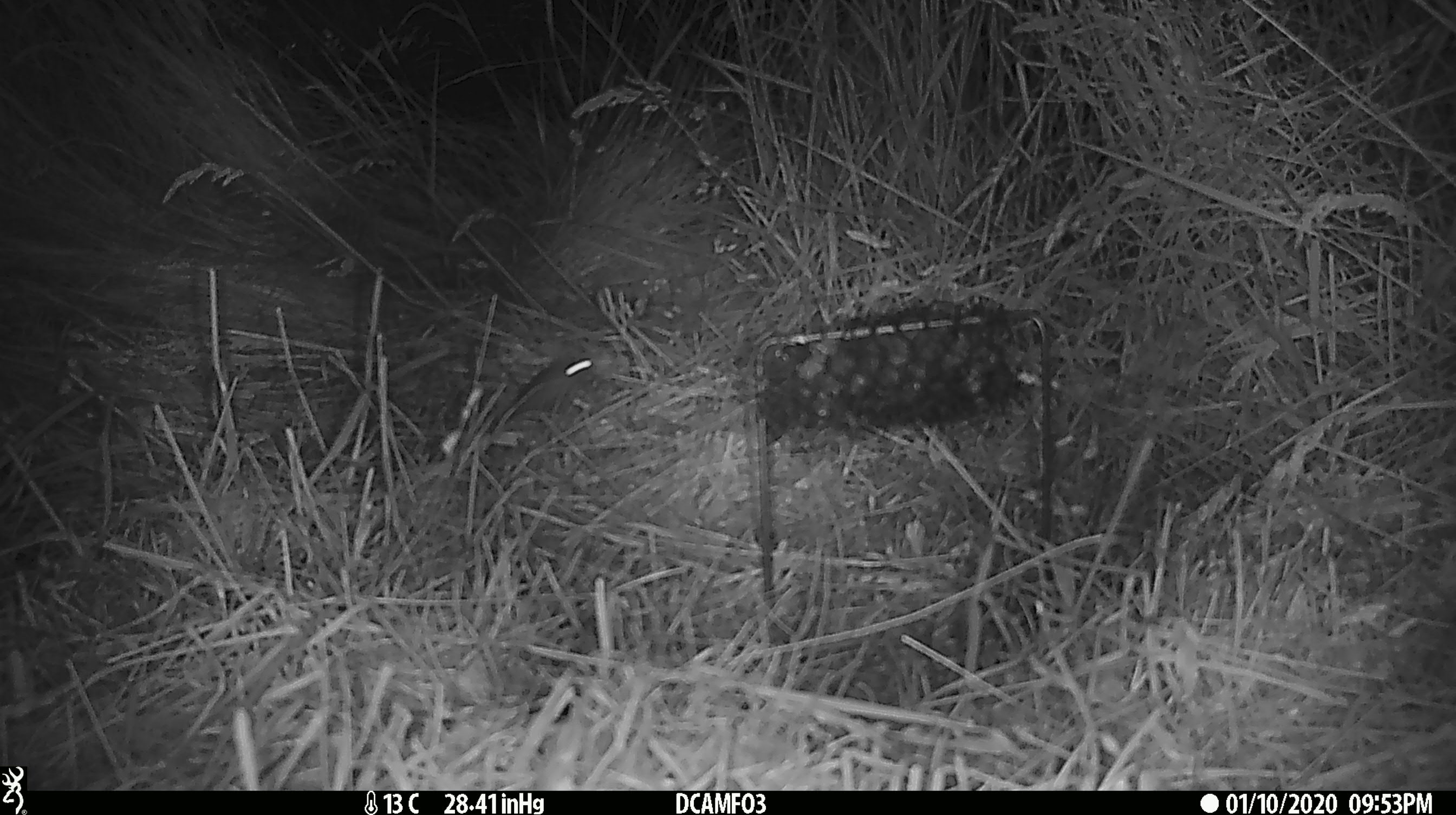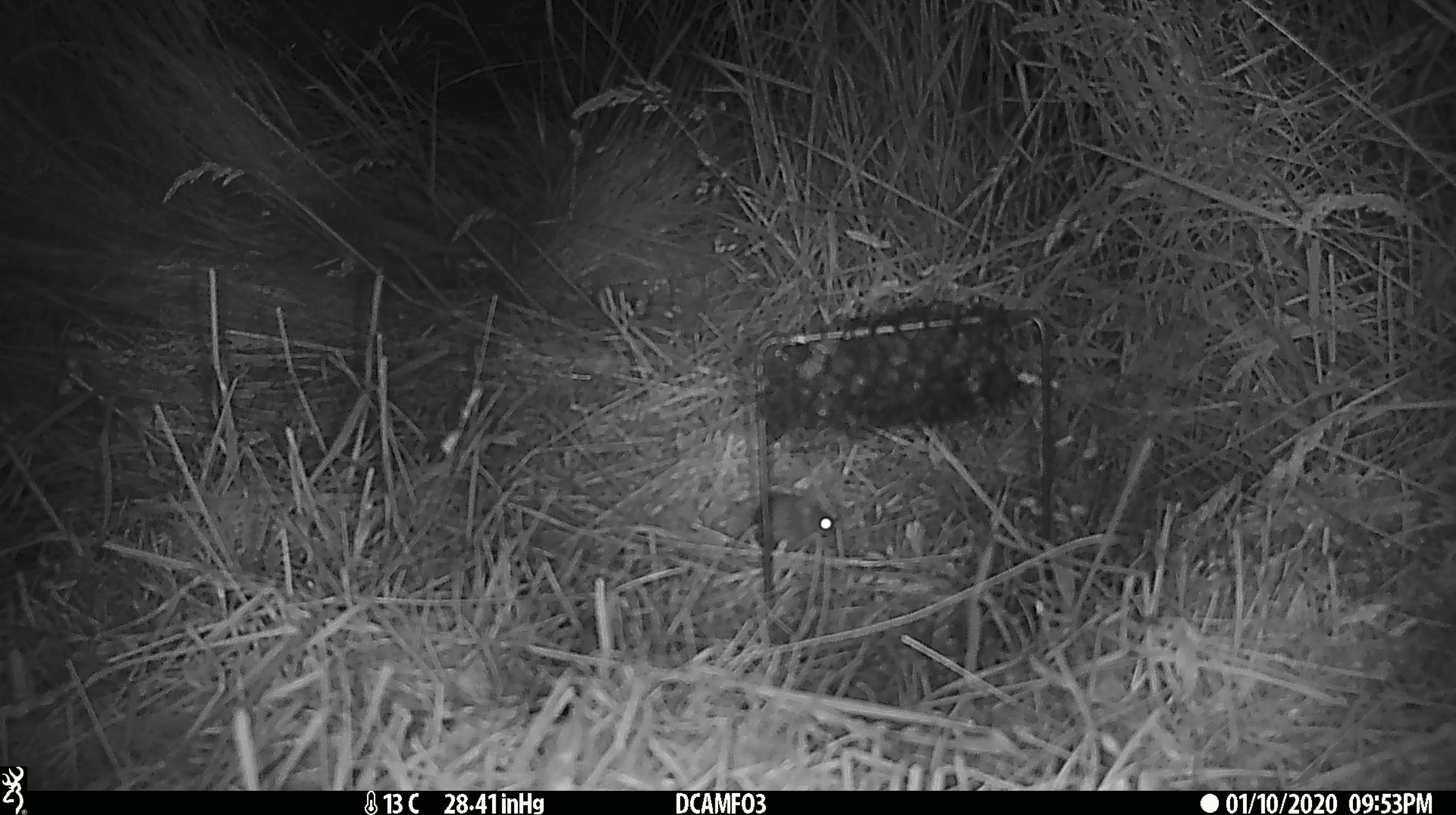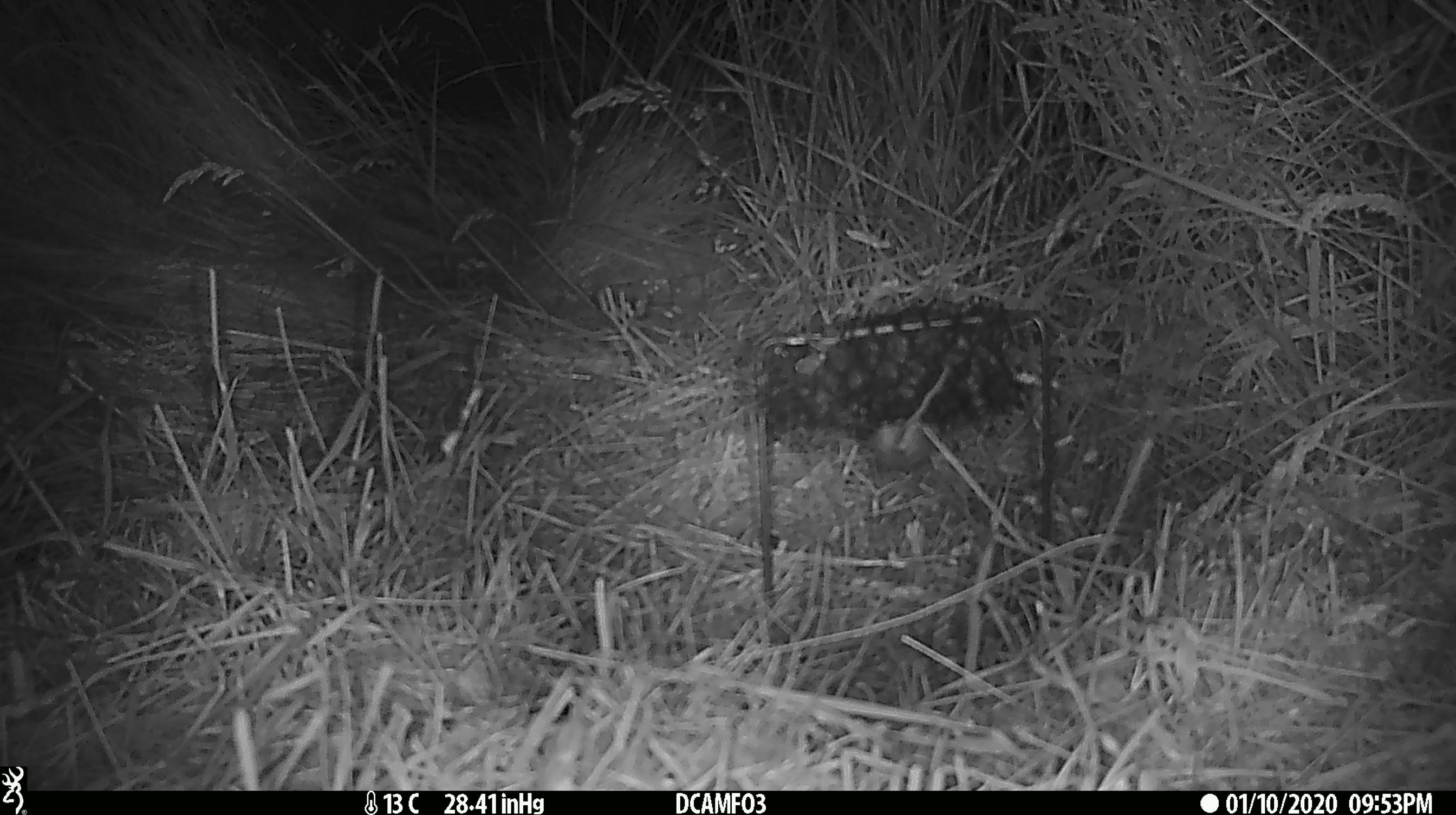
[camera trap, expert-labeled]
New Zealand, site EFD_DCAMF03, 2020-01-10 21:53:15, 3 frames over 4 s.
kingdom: Animalia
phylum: Chordata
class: Mammalia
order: Rodentia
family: Muridae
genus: Mus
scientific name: Mus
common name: mouse